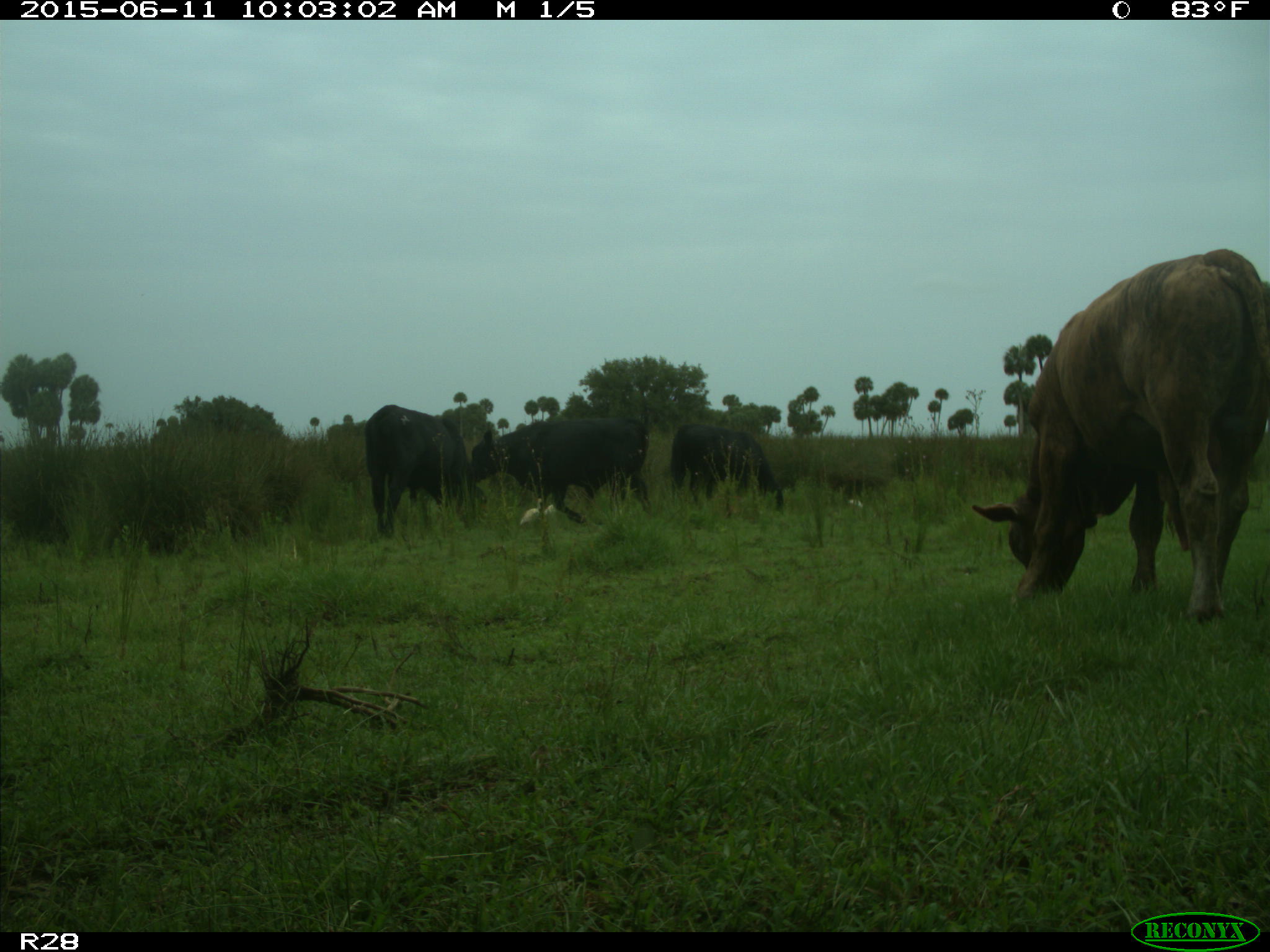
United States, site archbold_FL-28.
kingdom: Animalia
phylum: Chordata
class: Mammalia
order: Artiodactyla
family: Bovidae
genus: Bos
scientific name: Bos taurus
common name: domestic cow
Bos taurus (domestic cow).